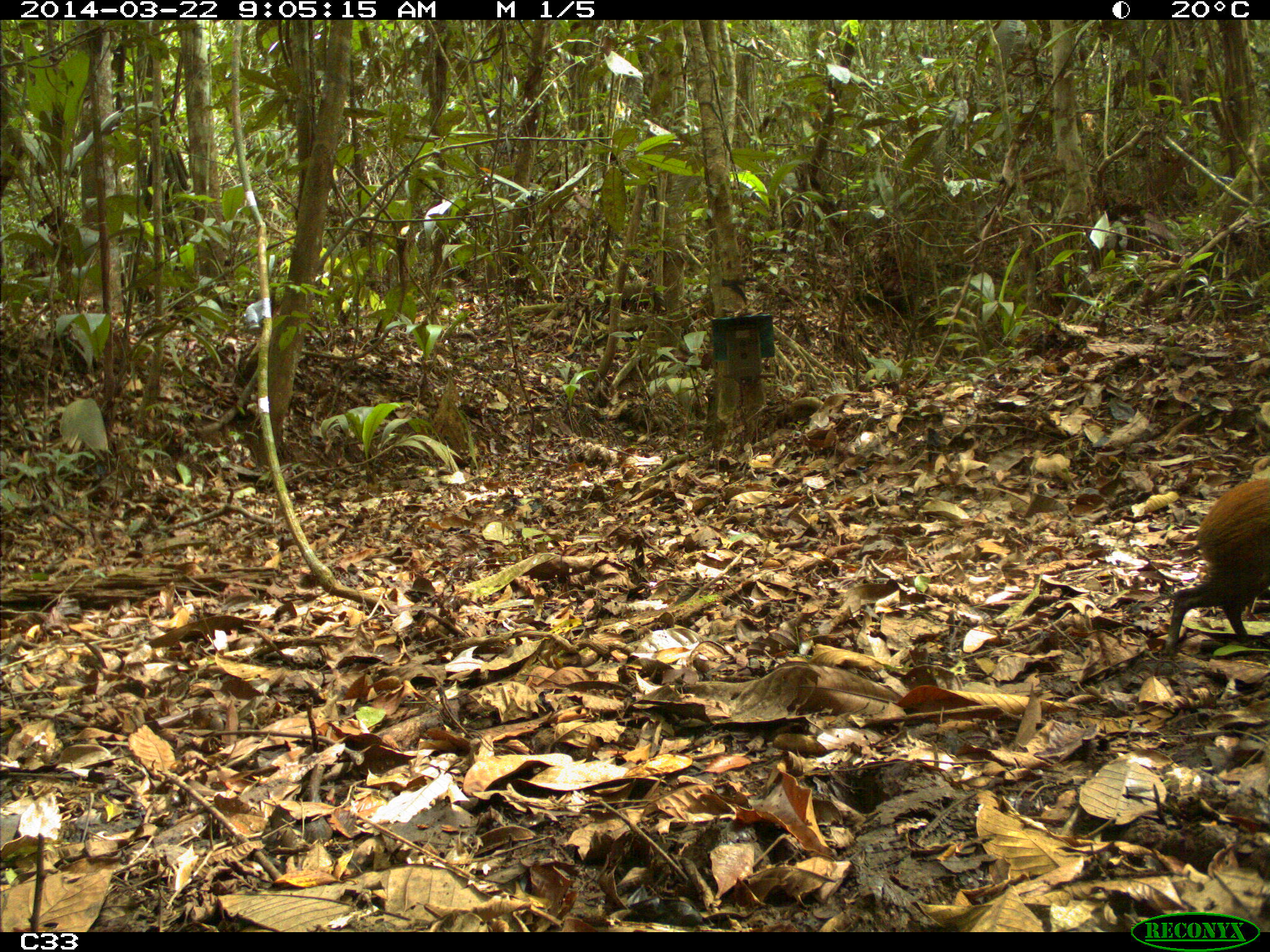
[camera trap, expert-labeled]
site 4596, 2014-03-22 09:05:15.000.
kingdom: Animalia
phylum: Chordata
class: Mammalia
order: Rodentia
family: Dasyproctidae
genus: Dasyprocta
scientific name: Dasyprocta leporina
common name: red-rumped agouti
Dasyprocta leporina (red-rumped agouti), count 1, age adult.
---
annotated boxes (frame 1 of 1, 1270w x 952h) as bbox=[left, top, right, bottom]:
dasyprocta leporina: bbox=[1160, 473, 1270, 658]